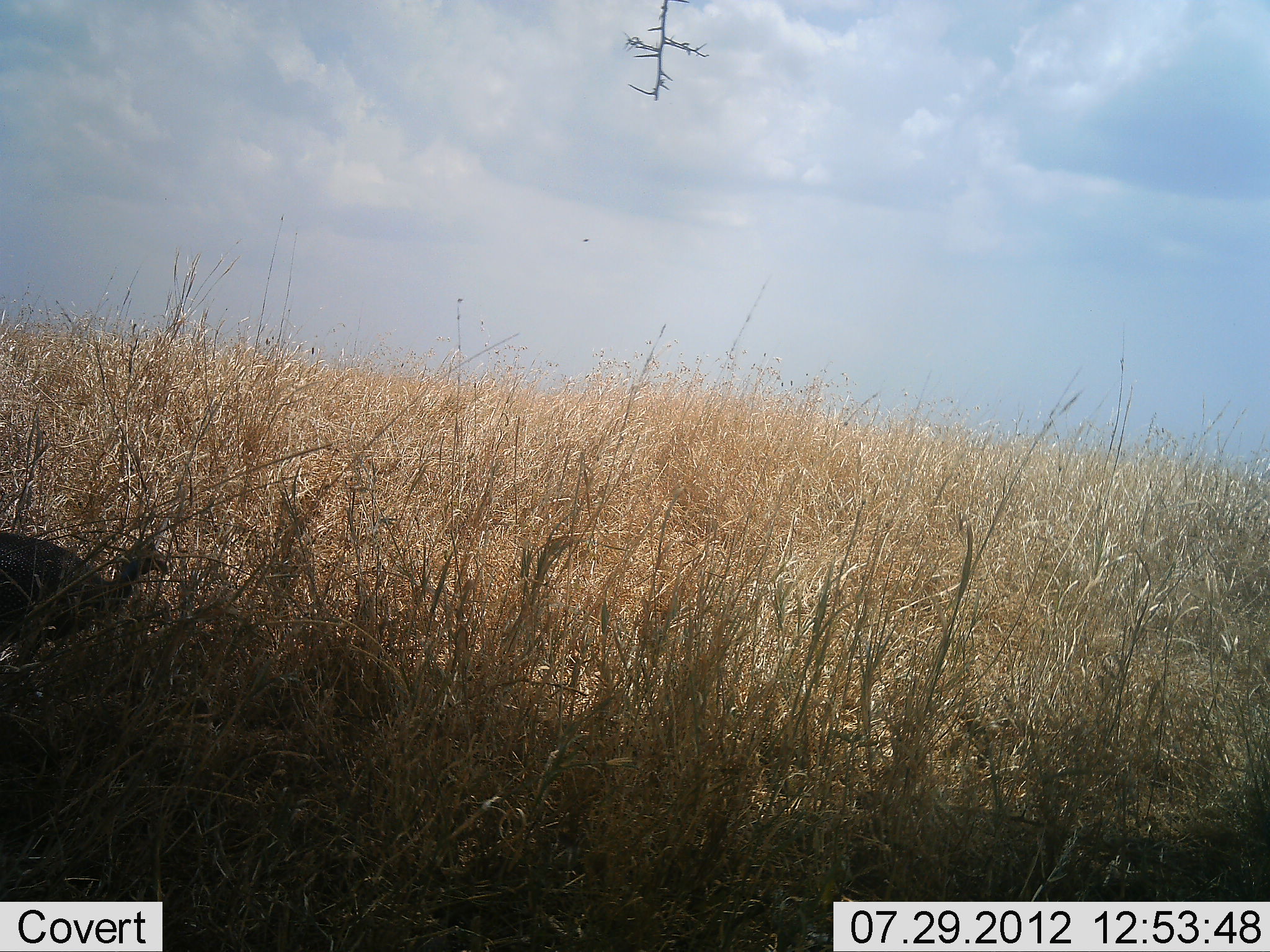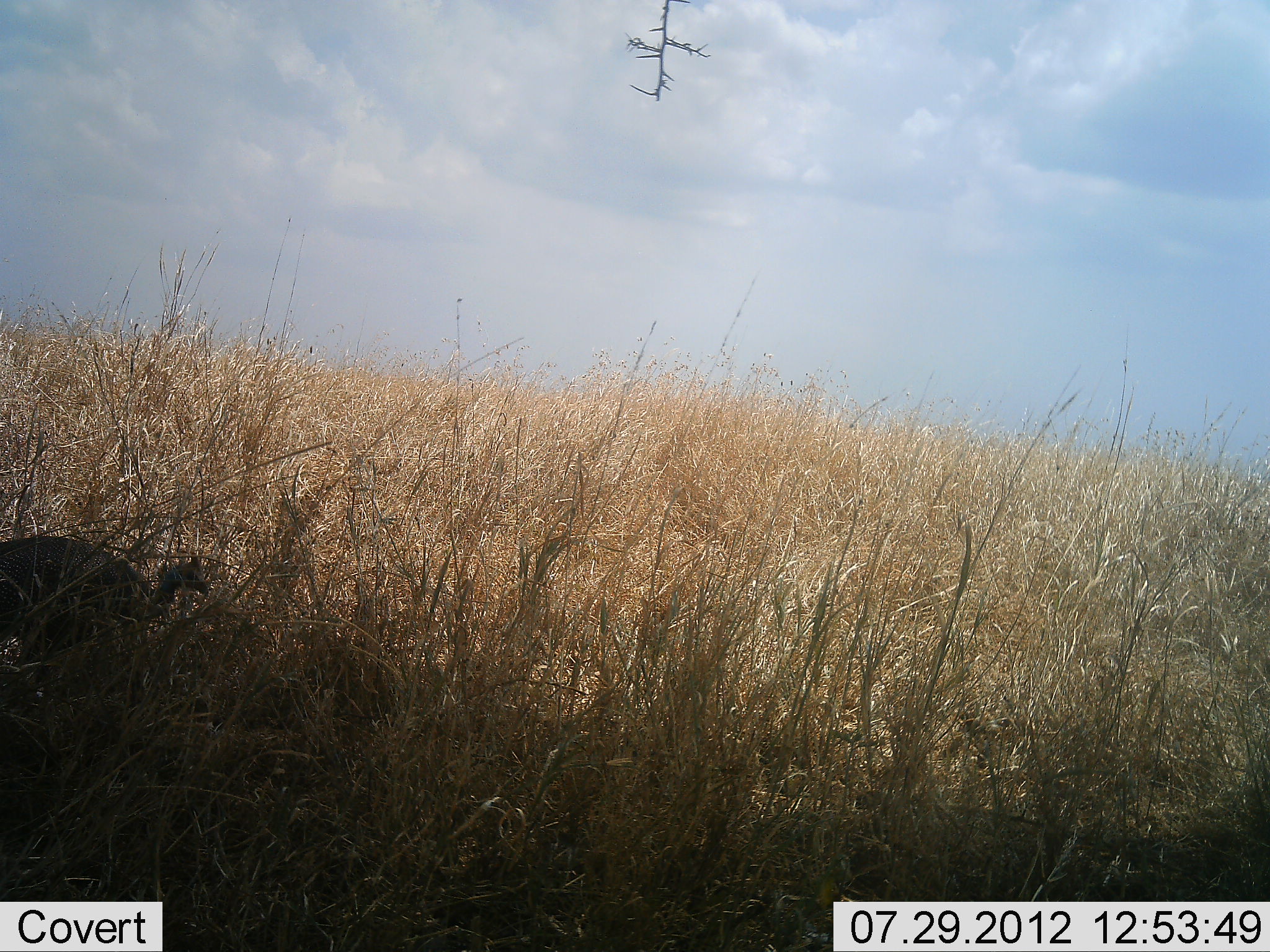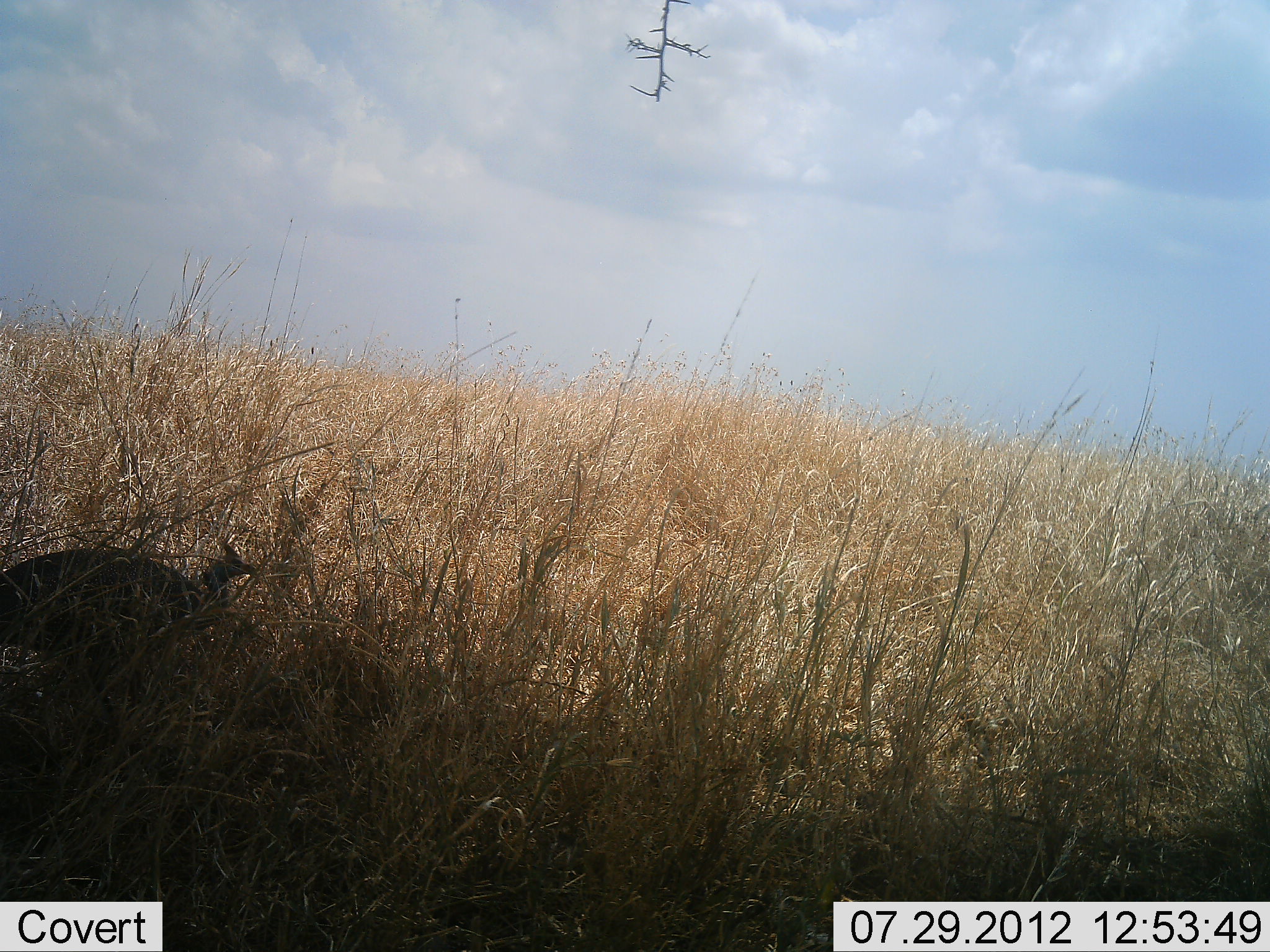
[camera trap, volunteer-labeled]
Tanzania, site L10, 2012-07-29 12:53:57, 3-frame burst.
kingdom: Animalia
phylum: Chordata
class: Aves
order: Galliformes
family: Numididae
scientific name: Numididae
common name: guinea fowl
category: guineafowl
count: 1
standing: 20%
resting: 0%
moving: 100%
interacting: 0%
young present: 0%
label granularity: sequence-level